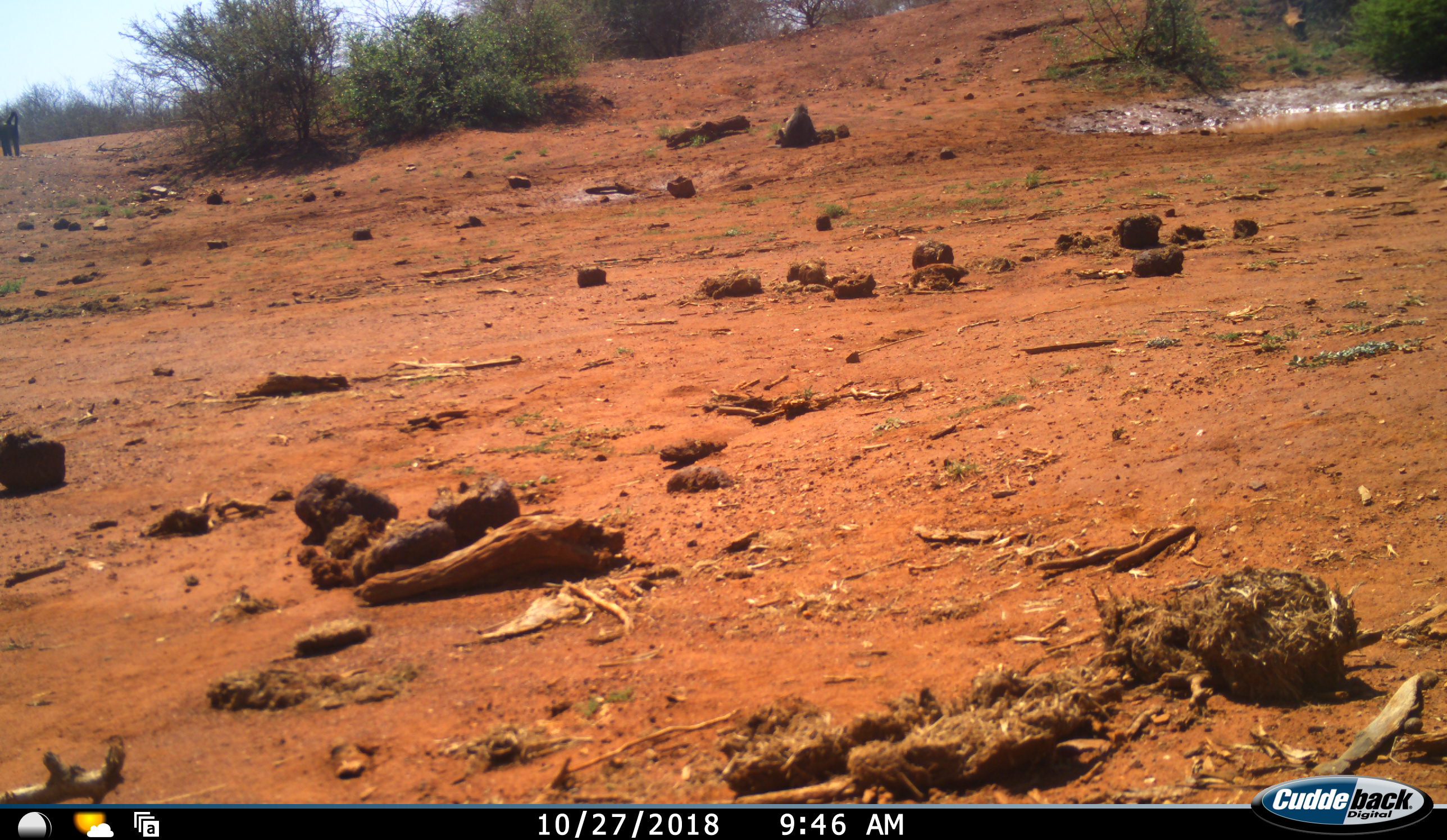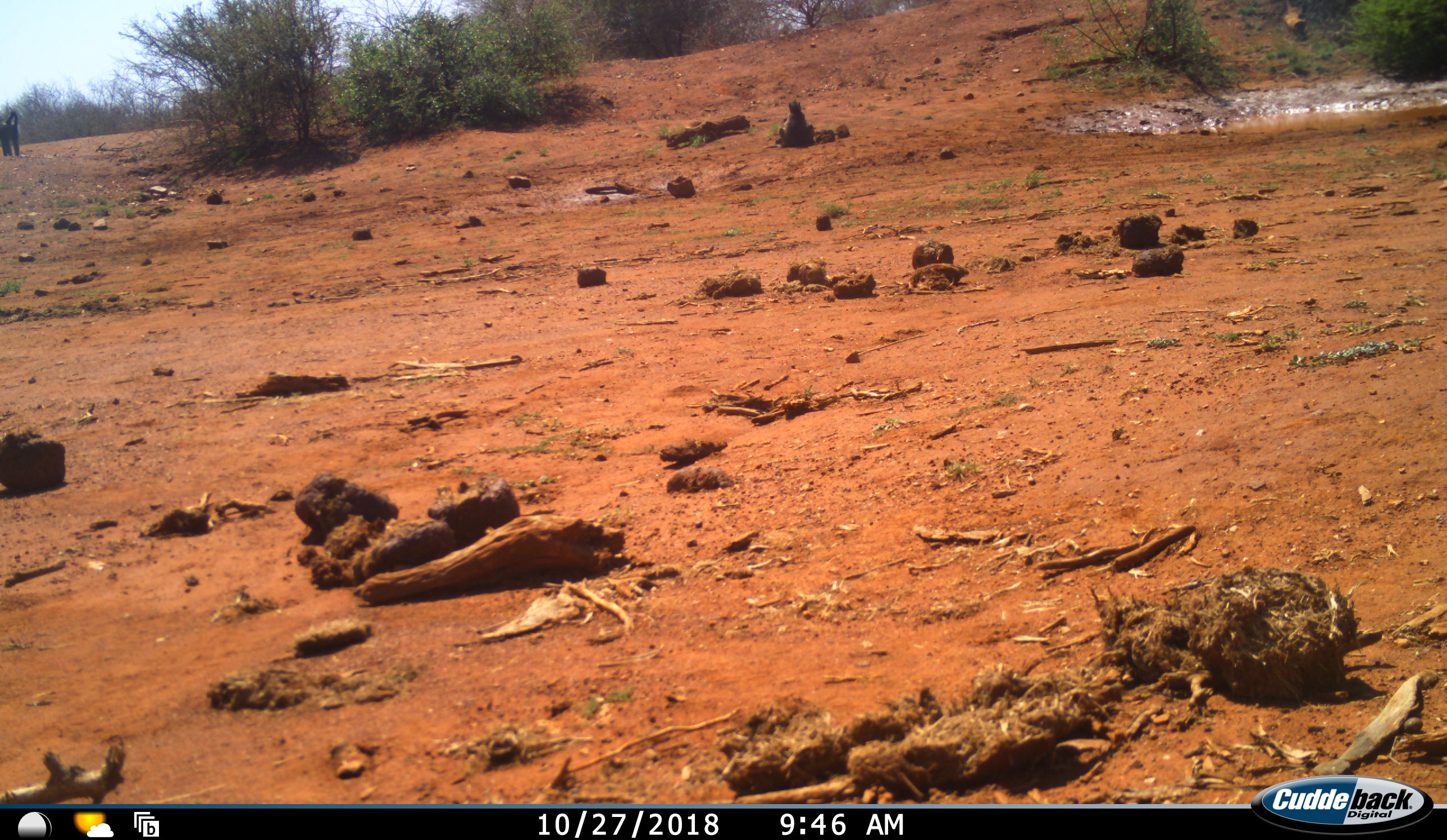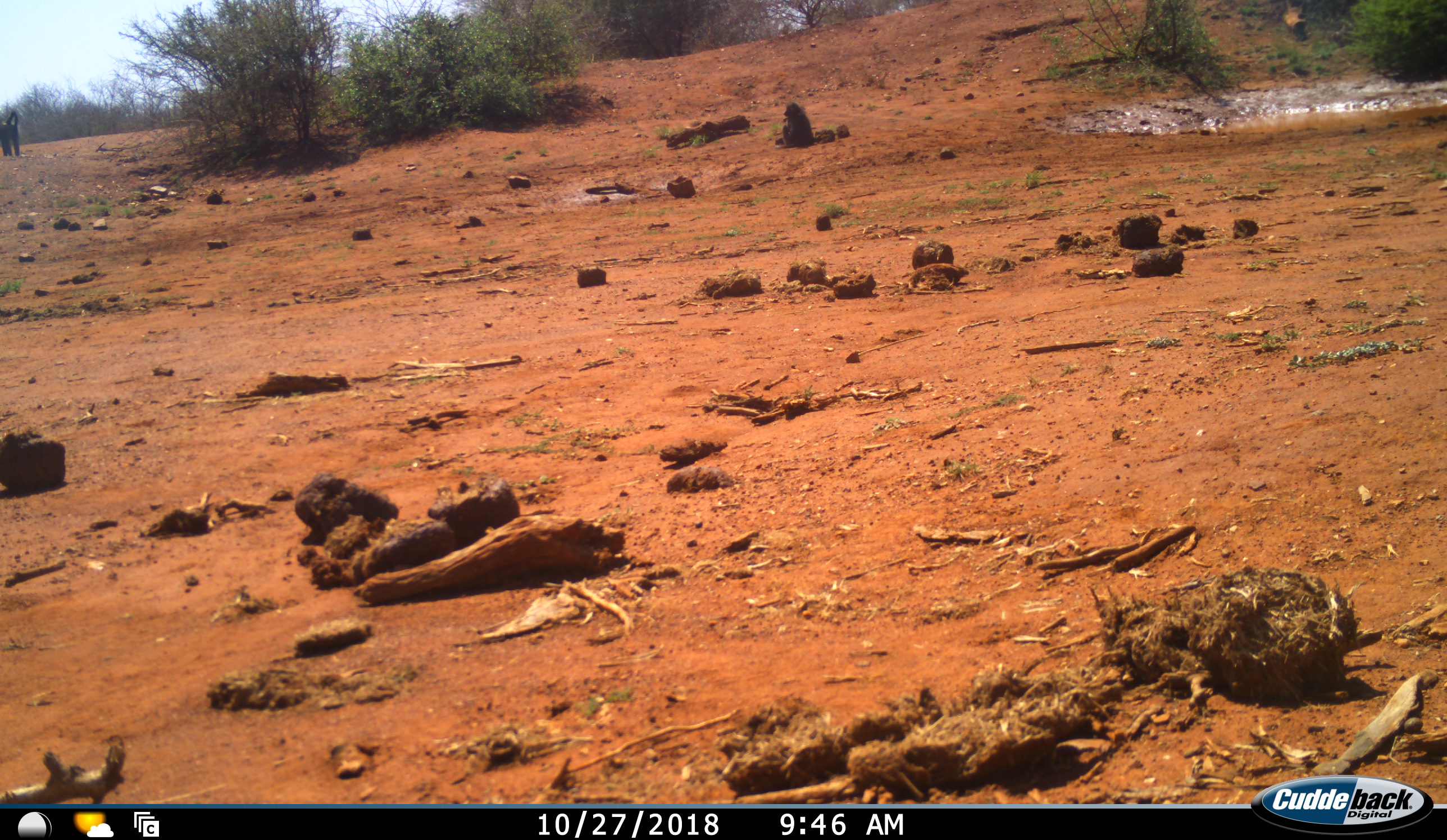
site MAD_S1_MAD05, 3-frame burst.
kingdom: Animalia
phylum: Chordata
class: Mammalia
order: Primates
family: Cercopithecidae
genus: Papio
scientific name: Papio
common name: baboon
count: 1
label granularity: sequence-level